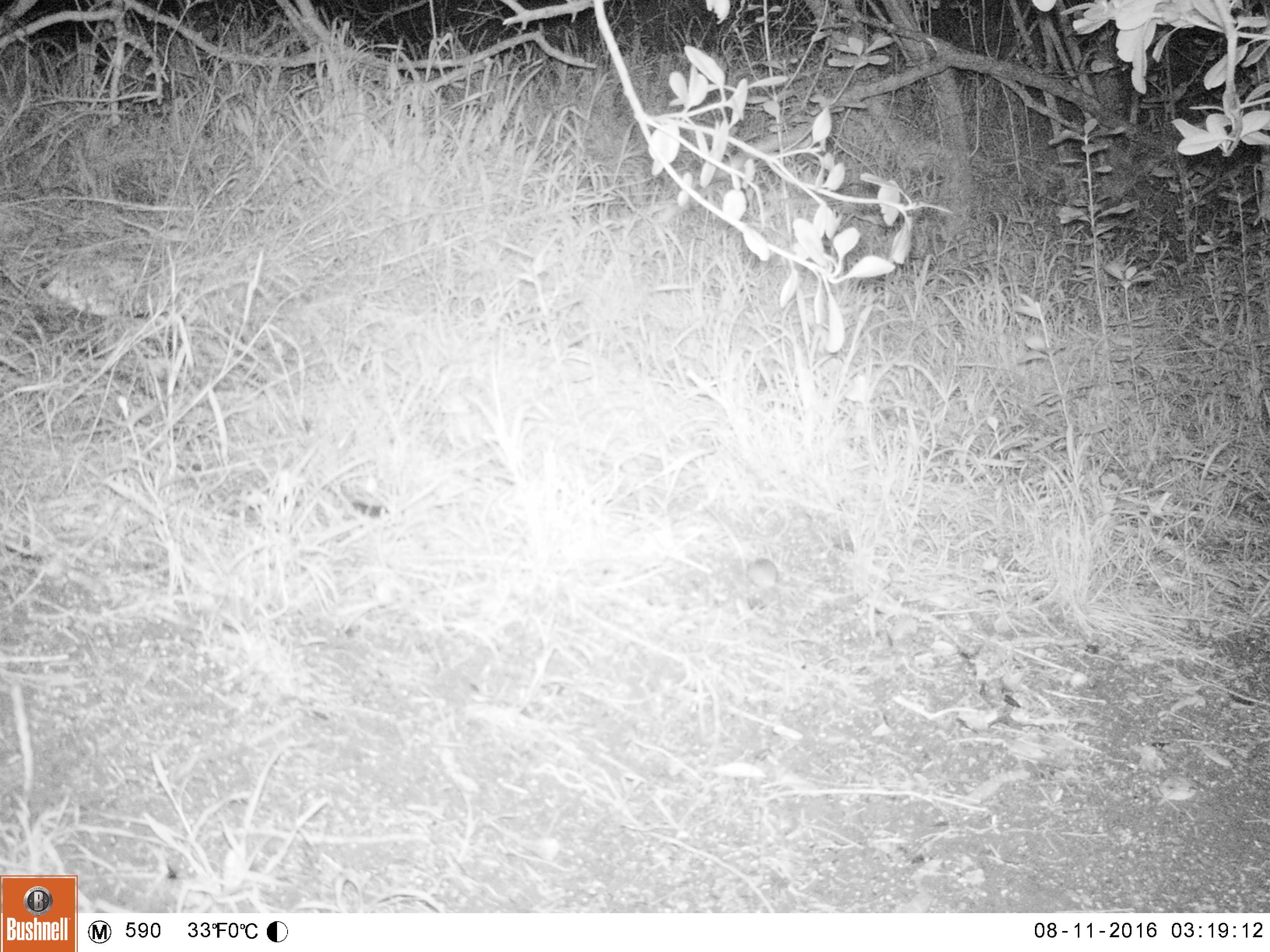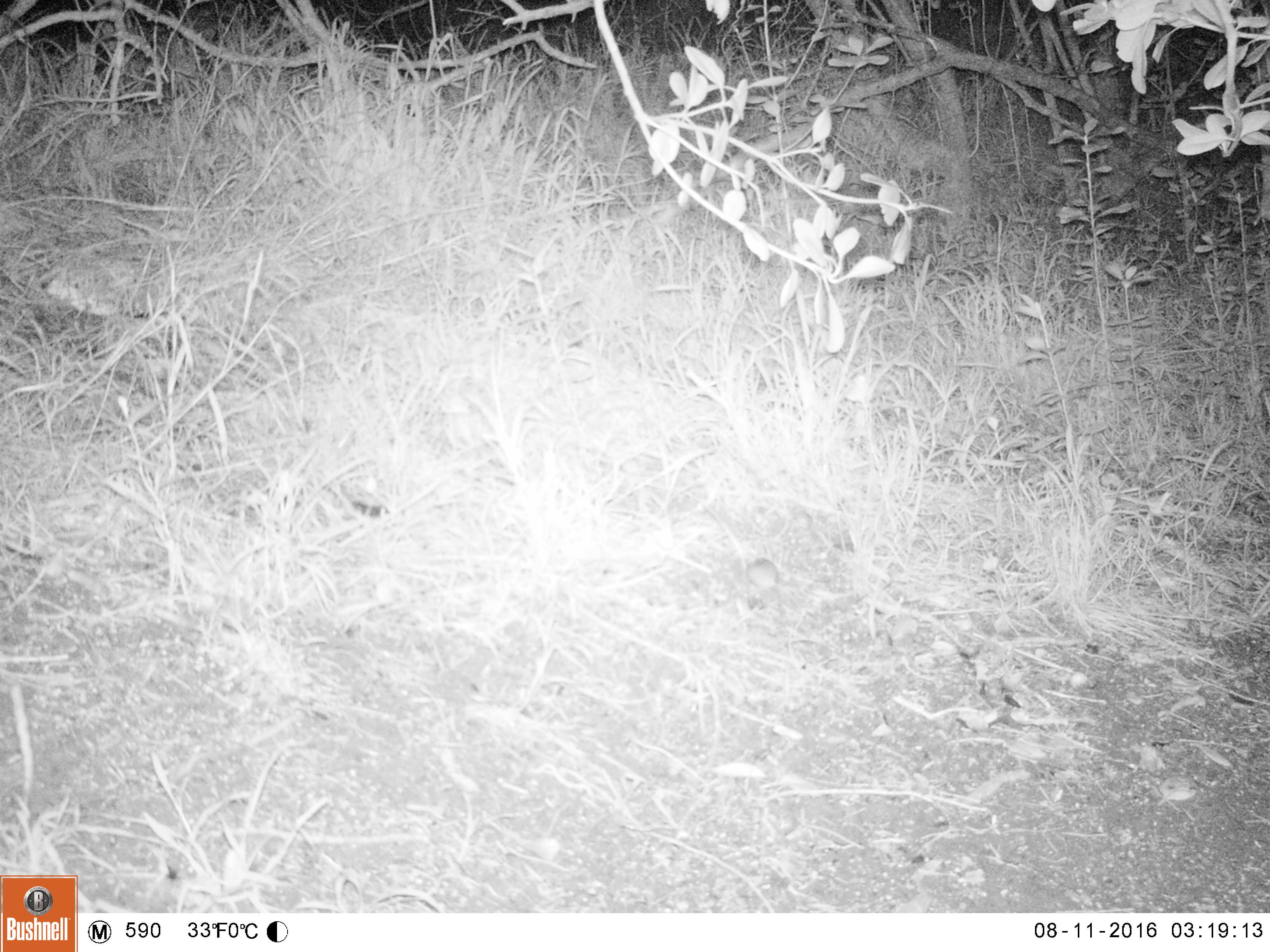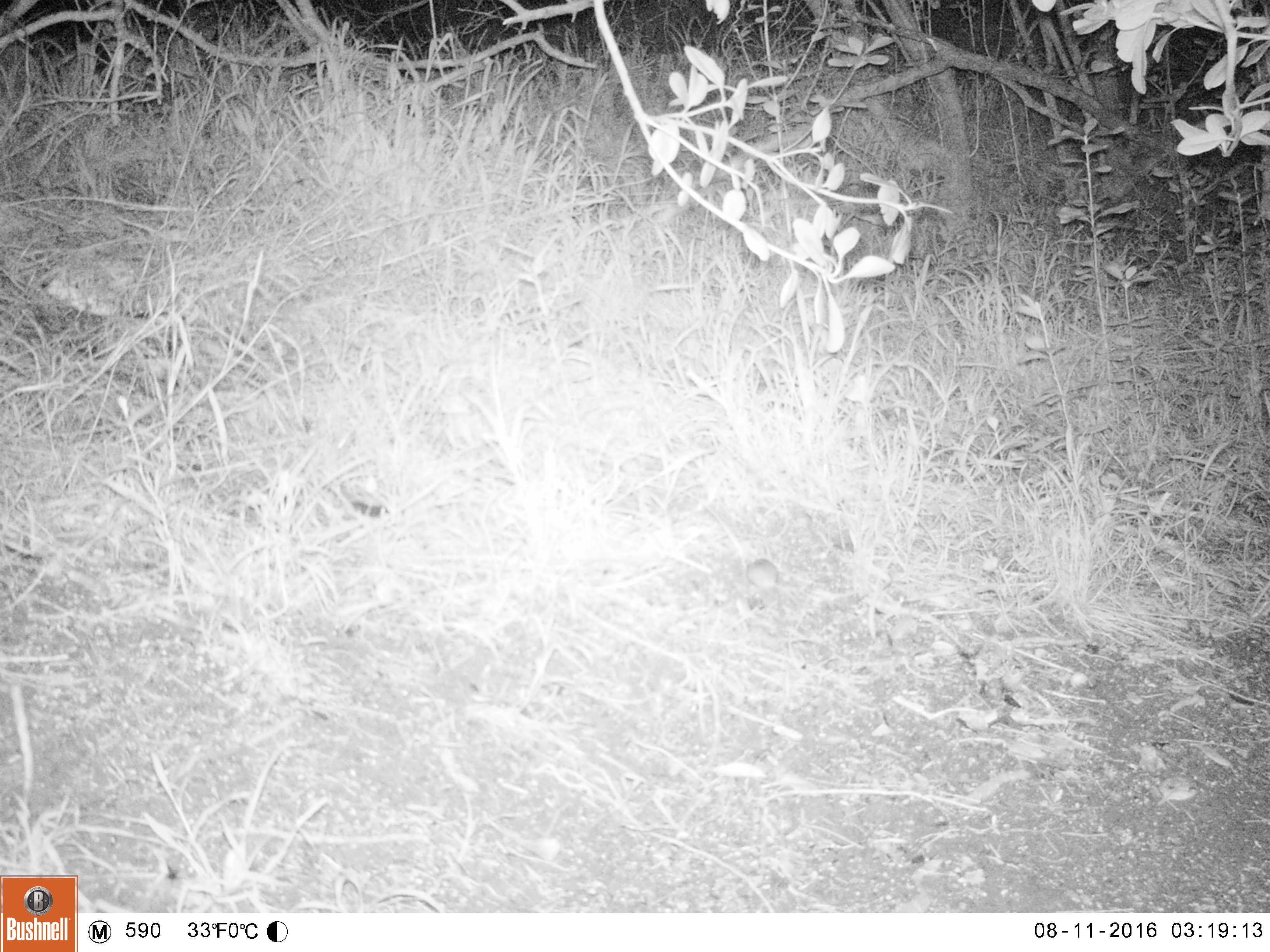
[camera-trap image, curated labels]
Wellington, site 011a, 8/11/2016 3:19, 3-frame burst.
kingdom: Animalia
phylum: Chordata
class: Mammalia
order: Rodentia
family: Muridae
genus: Mus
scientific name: Mus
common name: mouse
Mouse (Mus).